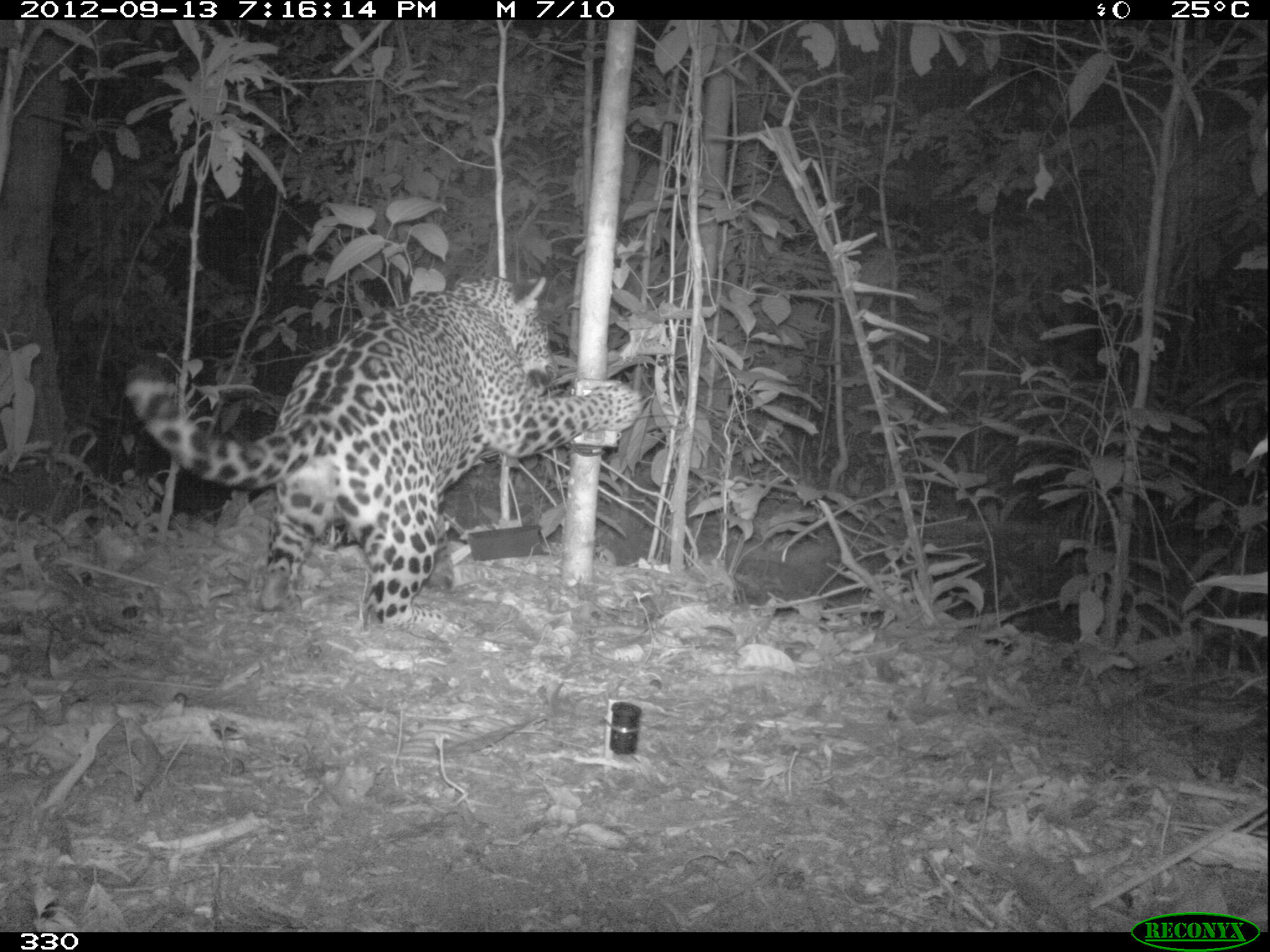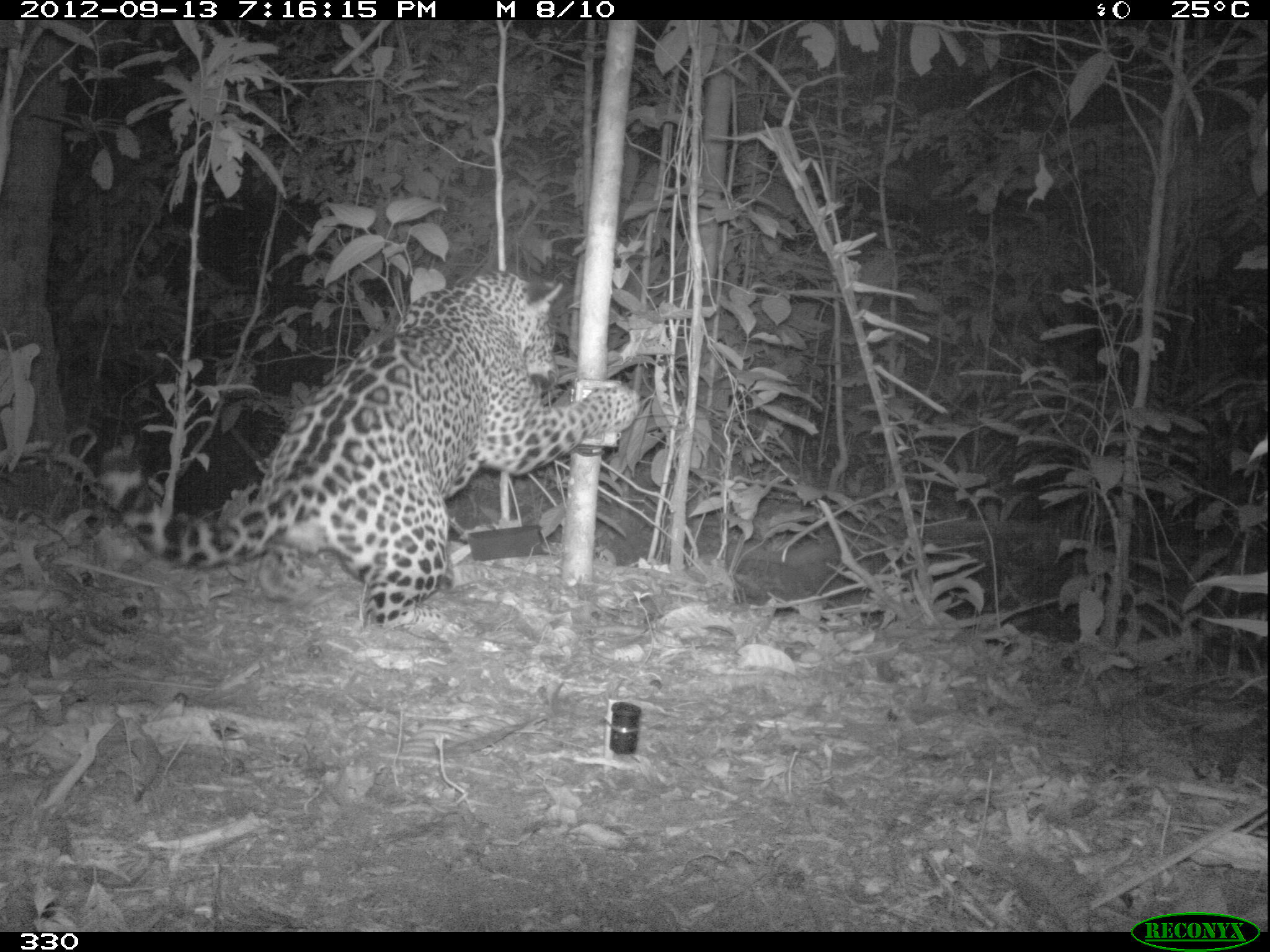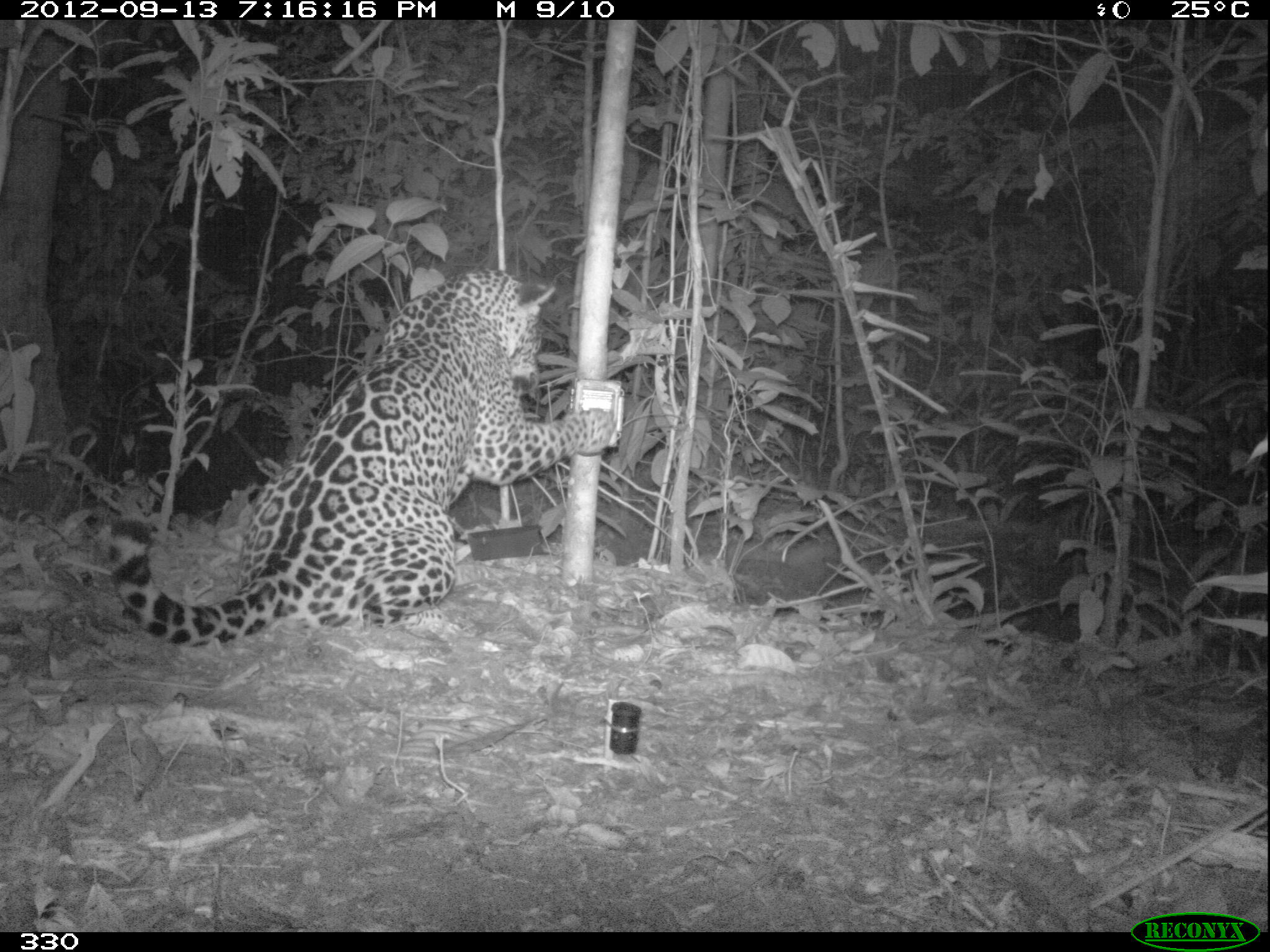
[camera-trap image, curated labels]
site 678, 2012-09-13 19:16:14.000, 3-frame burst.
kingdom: Animalia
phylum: Chordata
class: Mammalia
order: Carnivora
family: Felidae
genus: Panthera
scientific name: Panthera onca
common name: jaguar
Panthera onca (jaguar).